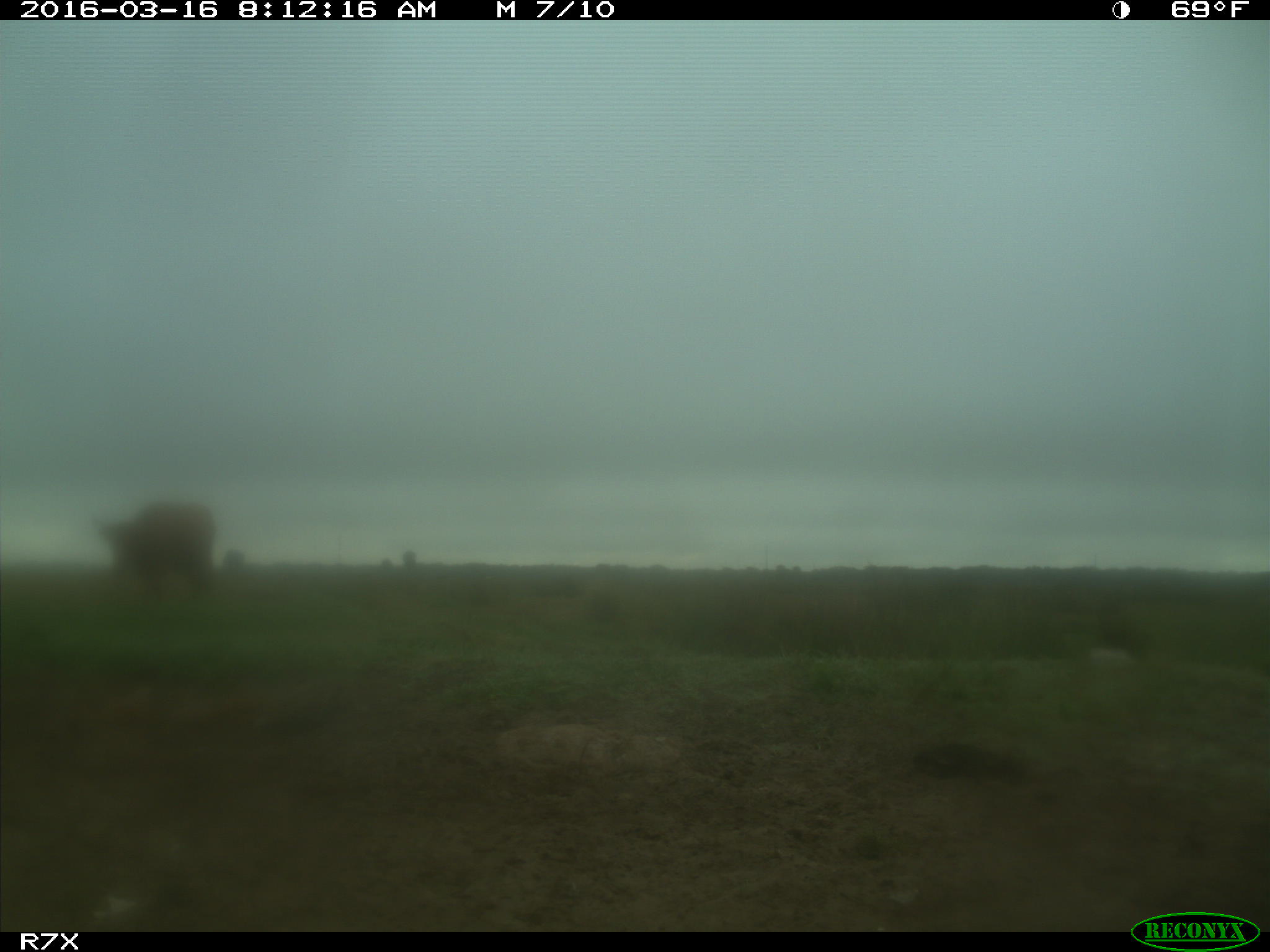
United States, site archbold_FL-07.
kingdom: Animalia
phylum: Chordata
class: Mammalia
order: Artiodactyla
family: Bovidae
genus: Bos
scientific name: Bos taurus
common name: domestic cow